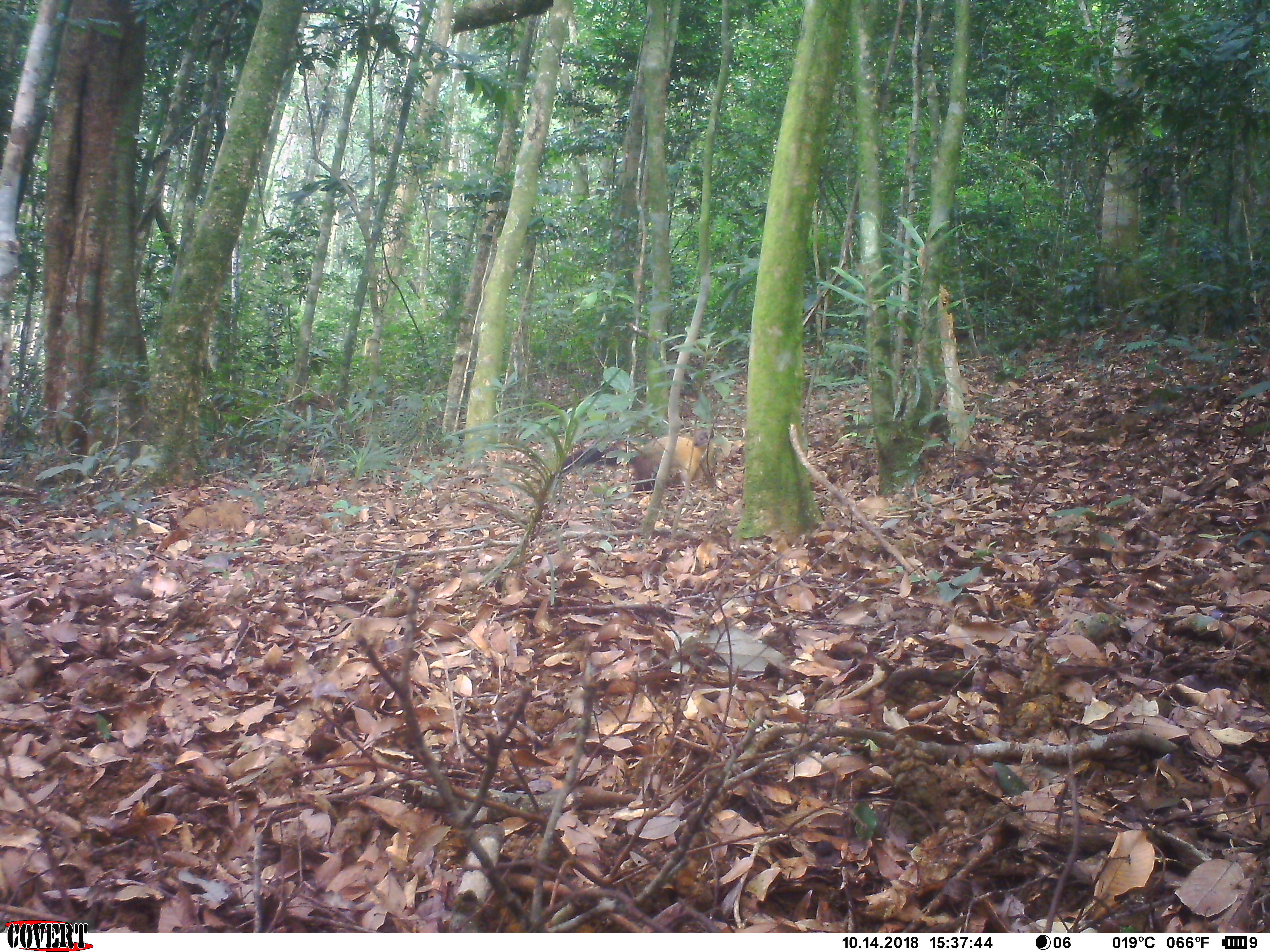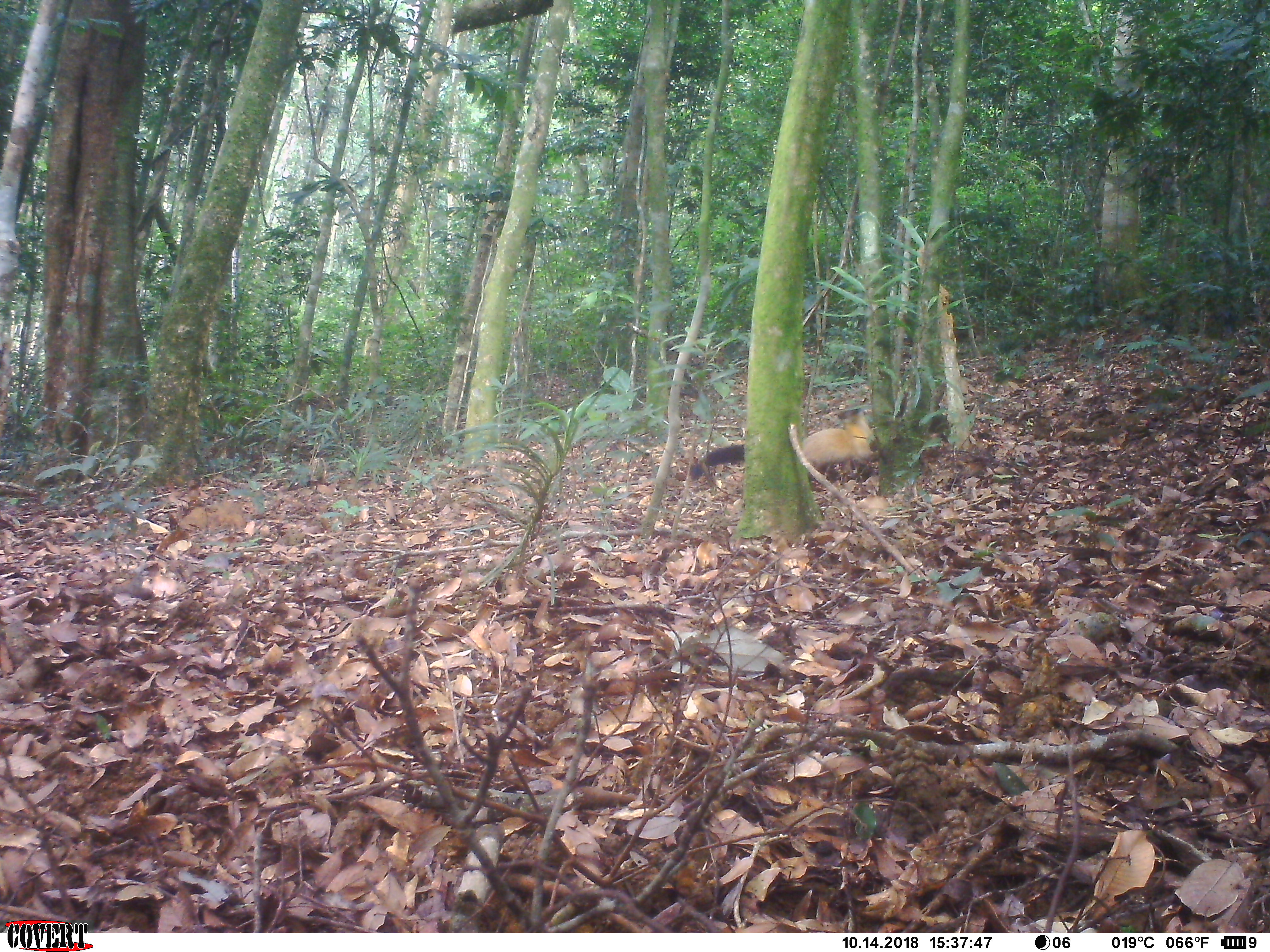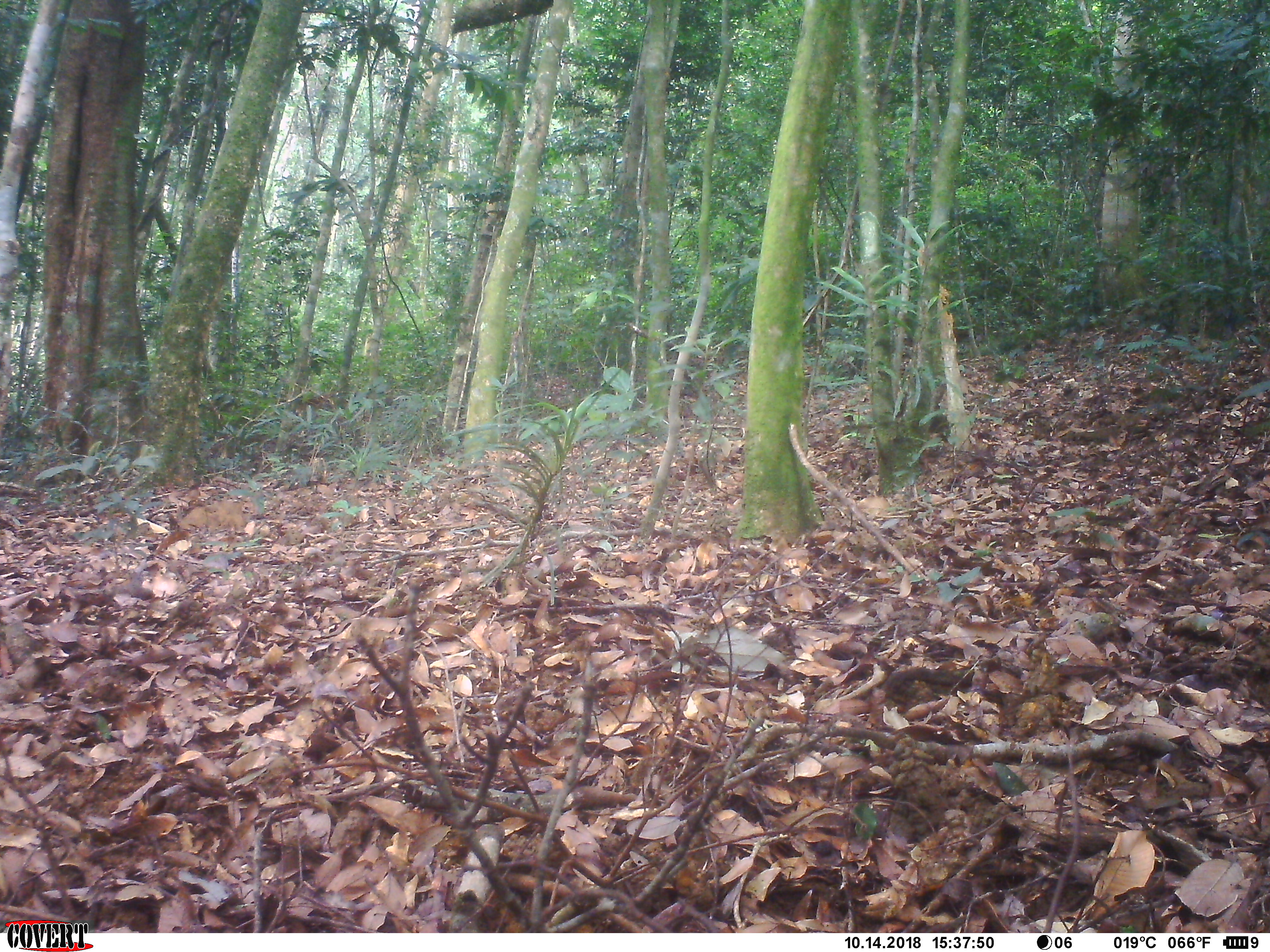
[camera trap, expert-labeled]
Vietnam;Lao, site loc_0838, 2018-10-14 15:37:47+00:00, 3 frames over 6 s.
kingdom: Animalia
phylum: Chordata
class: Mammalia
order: Carnivora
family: Mustelidae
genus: Martes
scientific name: Martes flavigula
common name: yellow-throated marten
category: yellow throated marten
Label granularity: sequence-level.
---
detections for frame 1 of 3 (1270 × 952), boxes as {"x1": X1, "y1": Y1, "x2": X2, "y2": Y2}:
yellow throated marten: {"x1": 561, "y1": 426, "x2": 715, "y2": 491}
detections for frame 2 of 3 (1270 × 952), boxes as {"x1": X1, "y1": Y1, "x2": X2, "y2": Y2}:
yellow throated marten: {"x1": 689, "y1": 409, "x2": 879, "y2": 492}